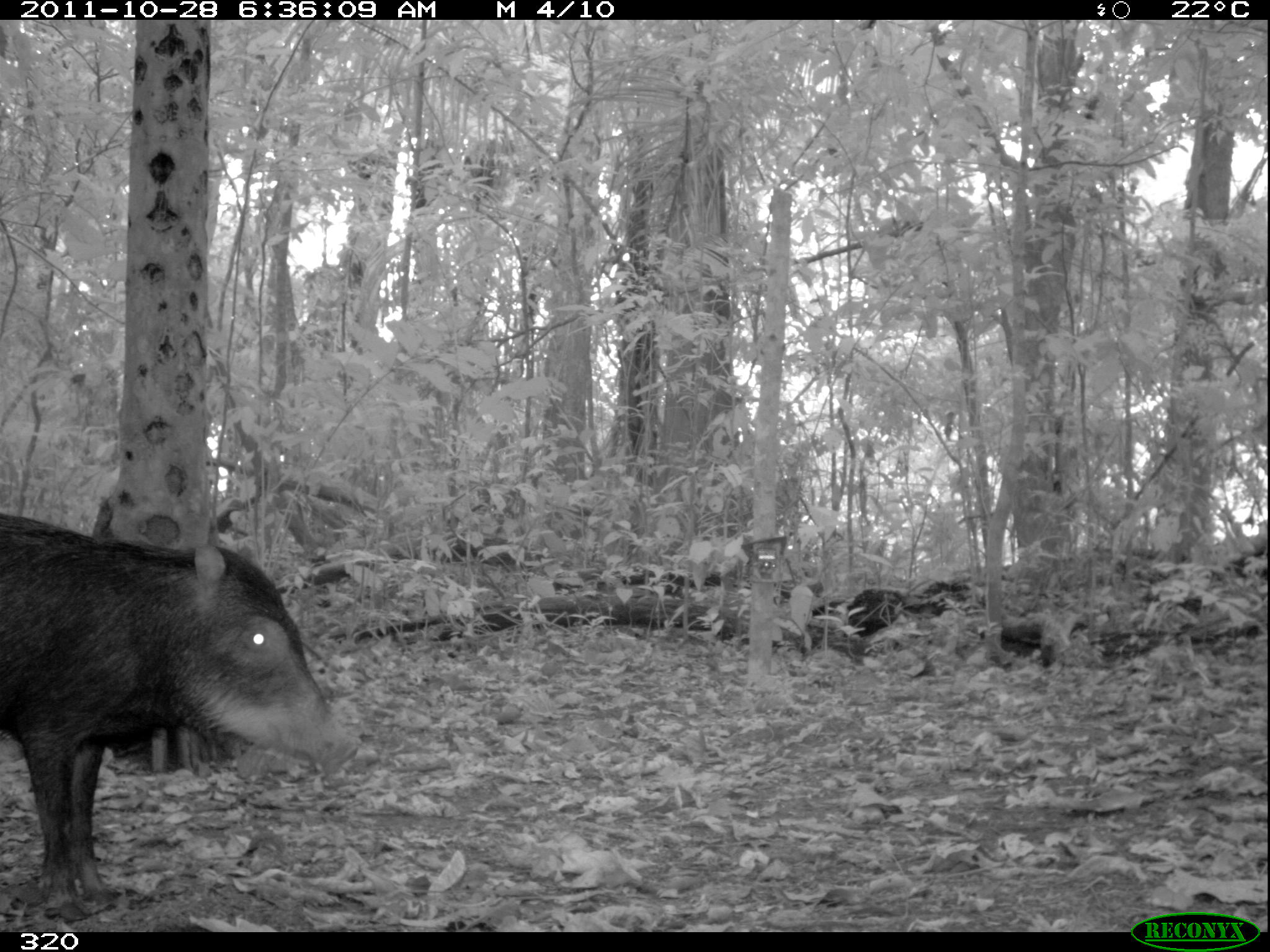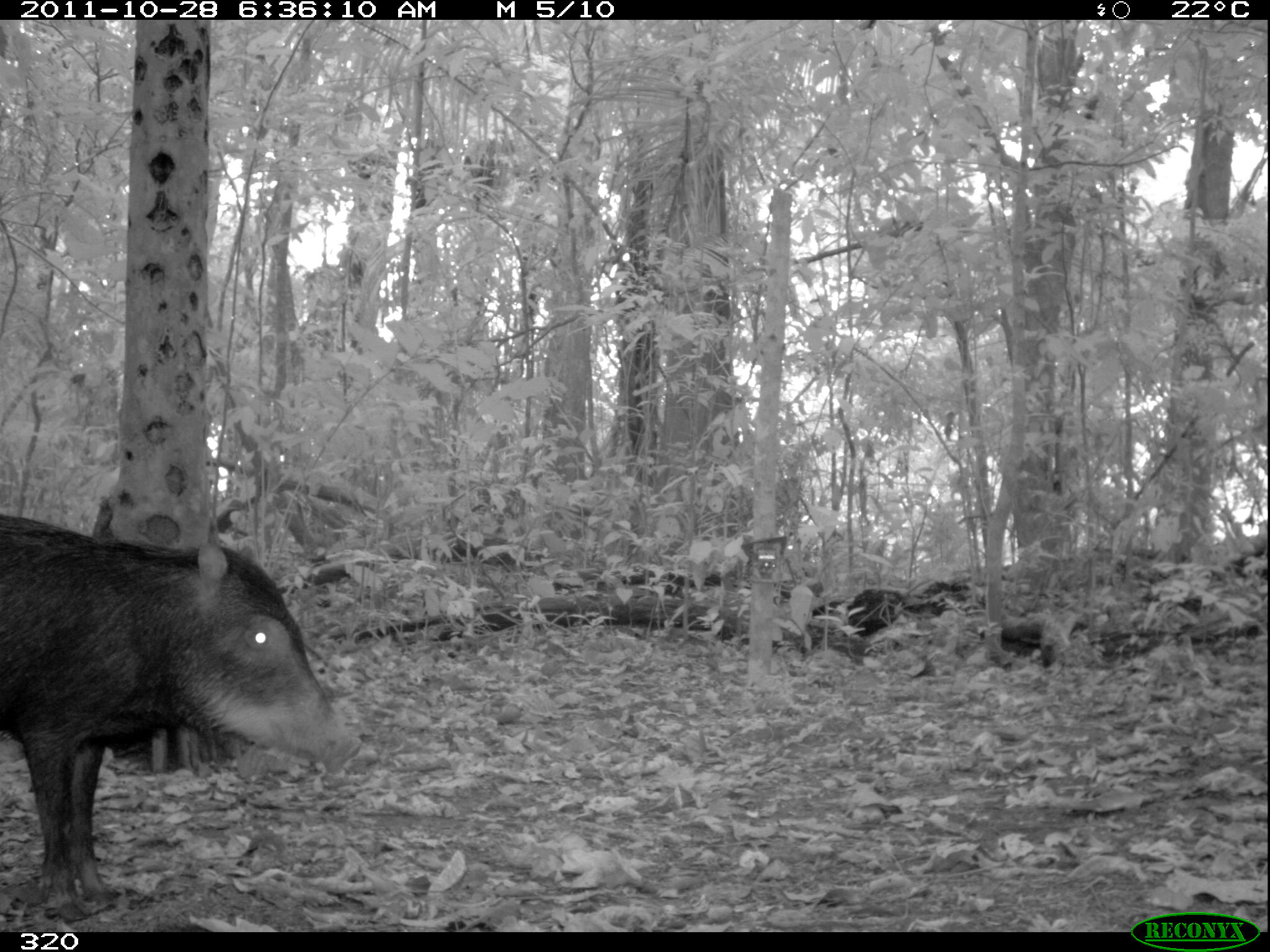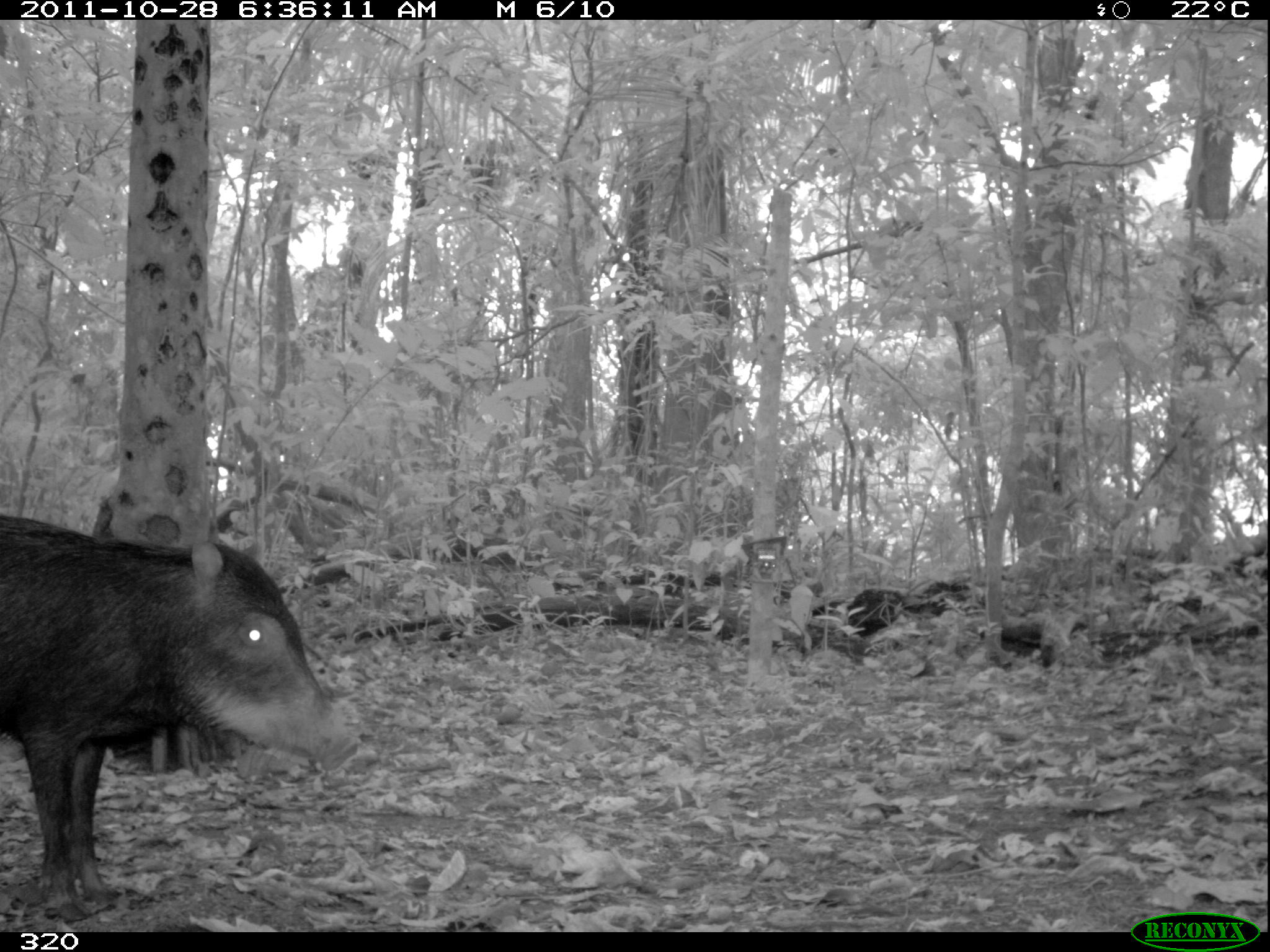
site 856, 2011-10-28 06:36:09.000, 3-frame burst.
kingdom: Animalia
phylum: Chordata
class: Mammalia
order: Artiodactyla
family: Tayassuidae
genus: Tayassu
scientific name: Tayassu pecari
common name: white-lipped peccary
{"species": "Tayassu pecari (white-lipped peccary)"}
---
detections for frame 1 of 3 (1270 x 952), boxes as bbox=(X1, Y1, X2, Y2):
tayassu pecari: bbox=(0, 512, 357, 926)